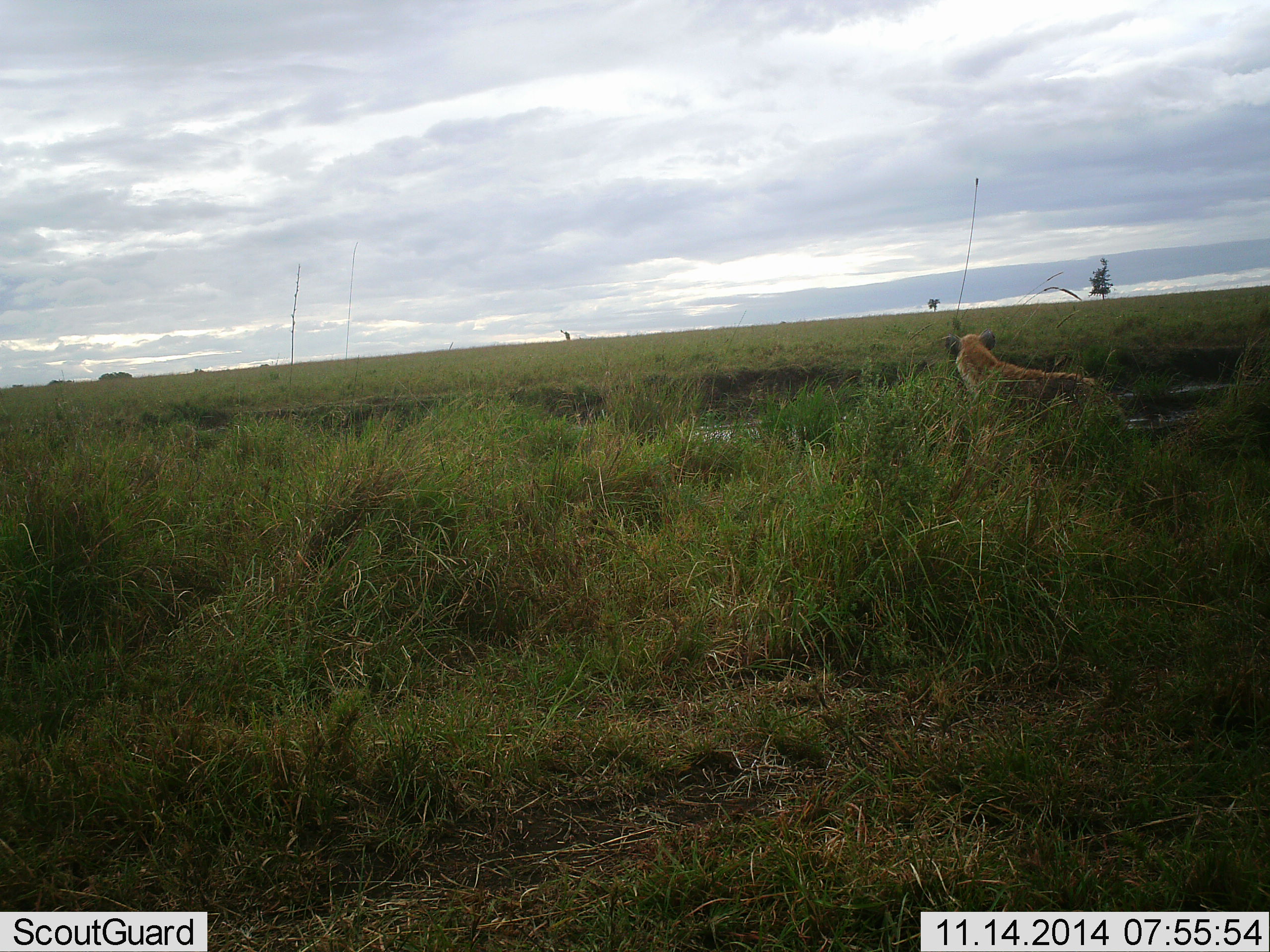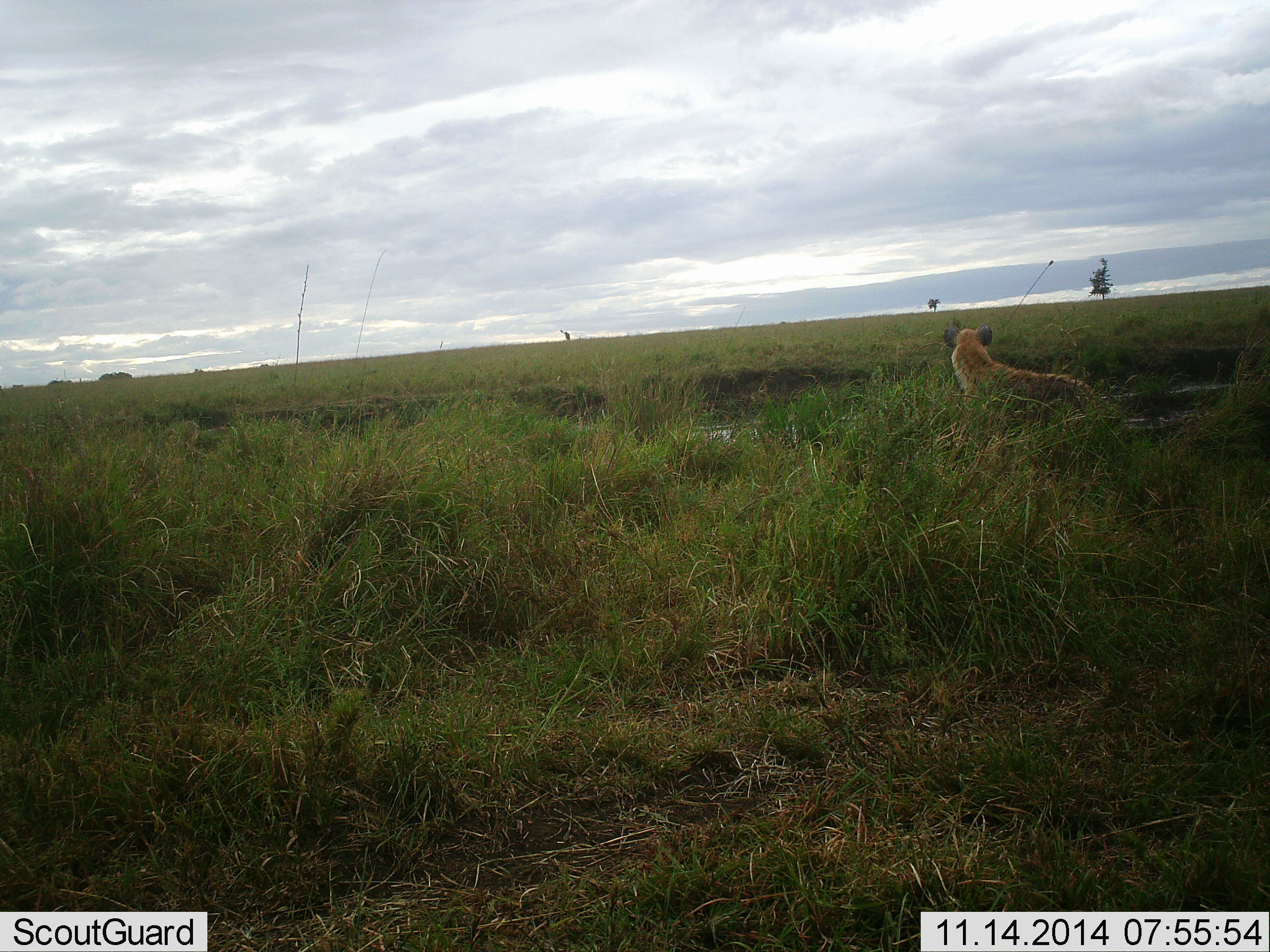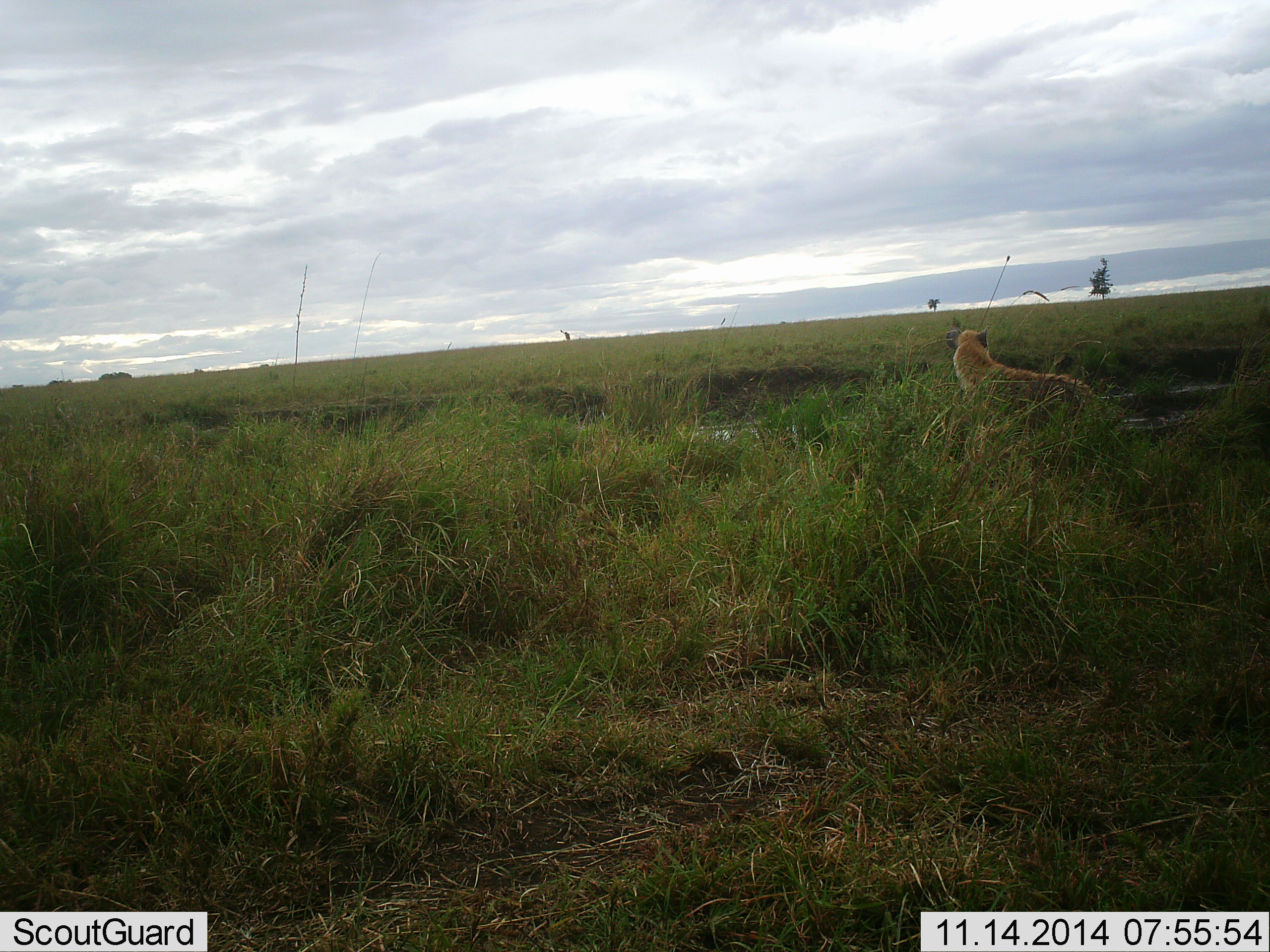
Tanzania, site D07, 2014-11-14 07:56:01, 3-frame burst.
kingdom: Animalia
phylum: Chordata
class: Mammalia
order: Carnivora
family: Hyaenidae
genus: Crocuta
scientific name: Crocuta crocuta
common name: spotted hyena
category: hyenaspotted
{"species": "hyenaspotted (spotted hyena) (Crocuta crocuta)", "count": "1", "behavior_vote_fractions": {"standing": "89%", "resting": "0%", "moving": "11%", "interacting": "0%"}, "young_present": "0%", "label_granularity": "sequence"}